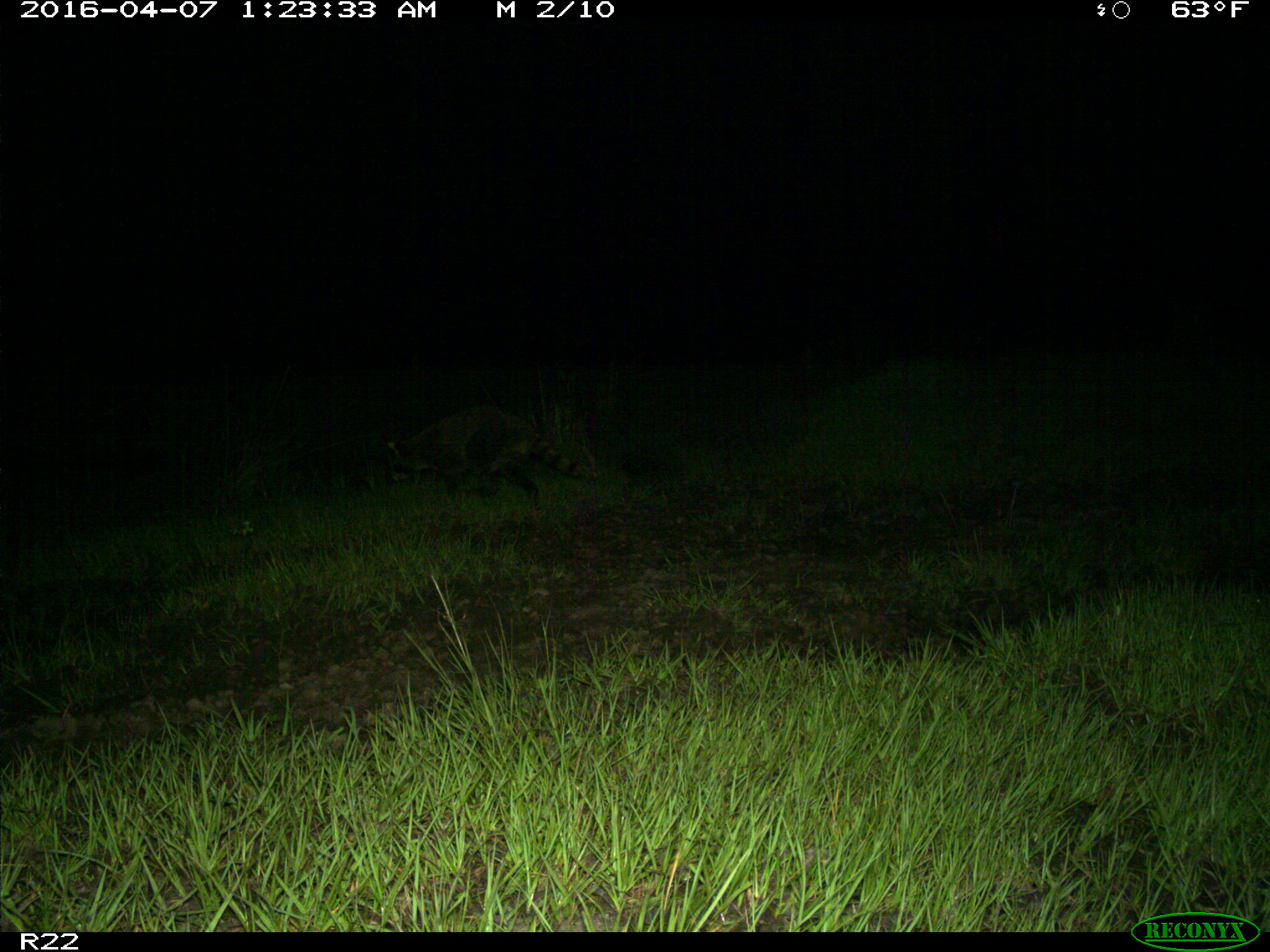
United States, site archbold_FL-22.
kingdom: Animalia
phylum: Chordata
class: Mammalia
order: Carnivora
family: Procyonidae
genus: Procyon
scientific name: Procyon lotor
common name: common raccoon